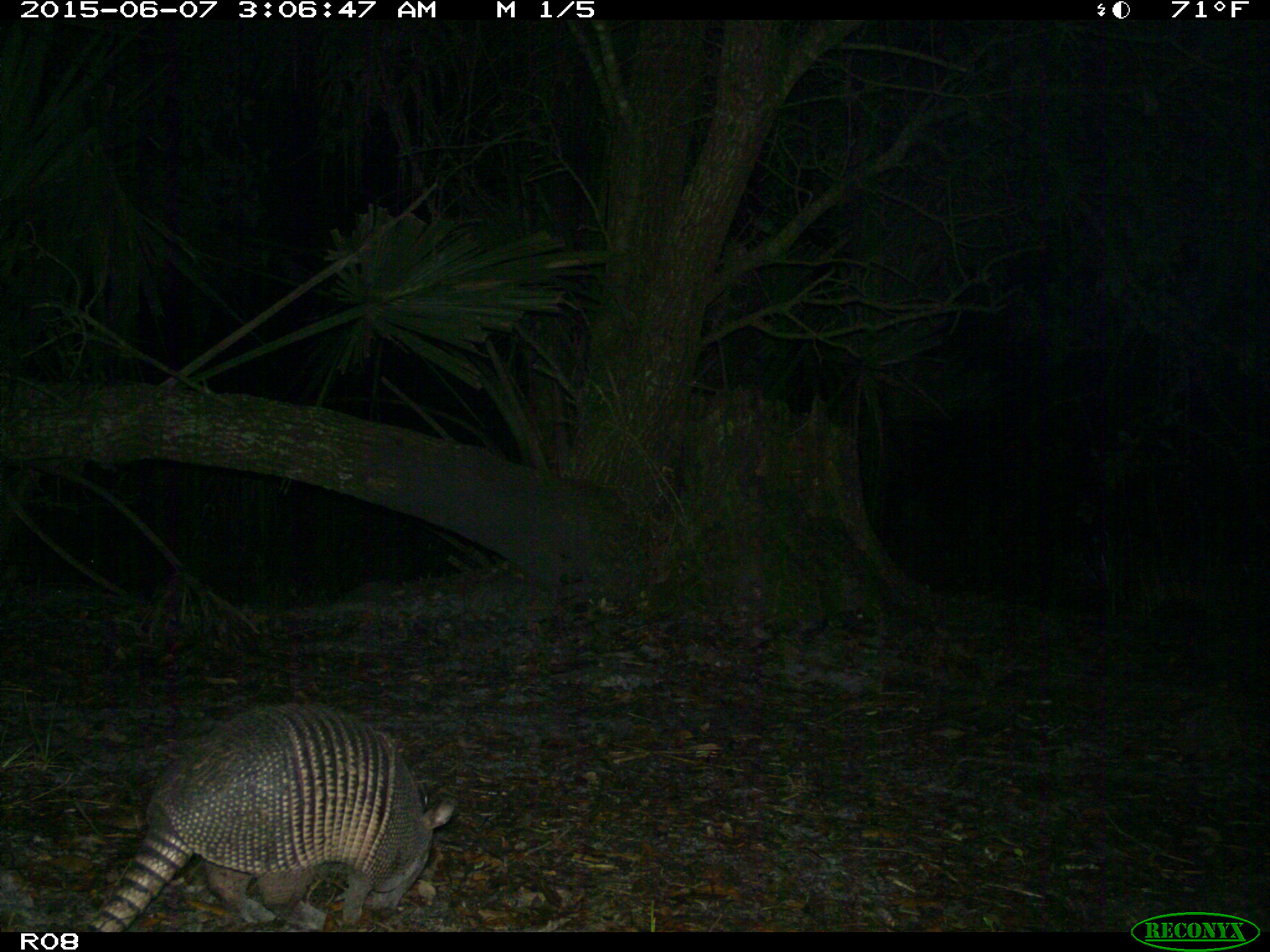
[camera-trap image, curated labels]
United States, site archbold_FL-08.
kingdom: Animalia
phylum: Chordata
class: Mammalia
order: Cingulata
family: Dasypodidae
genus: Dasypus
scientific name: Dasypus novemcinctus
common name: nine-banded armadillo